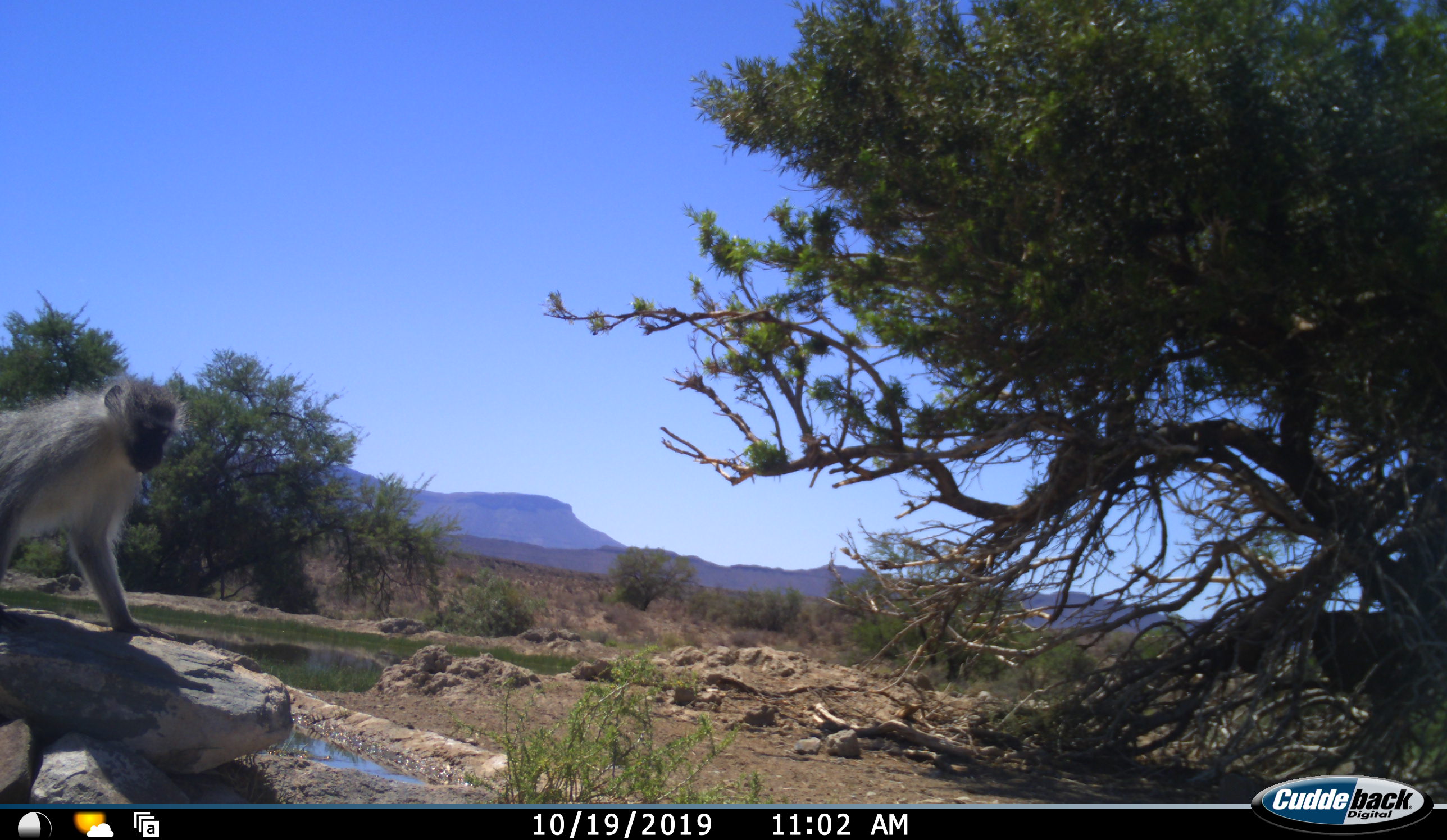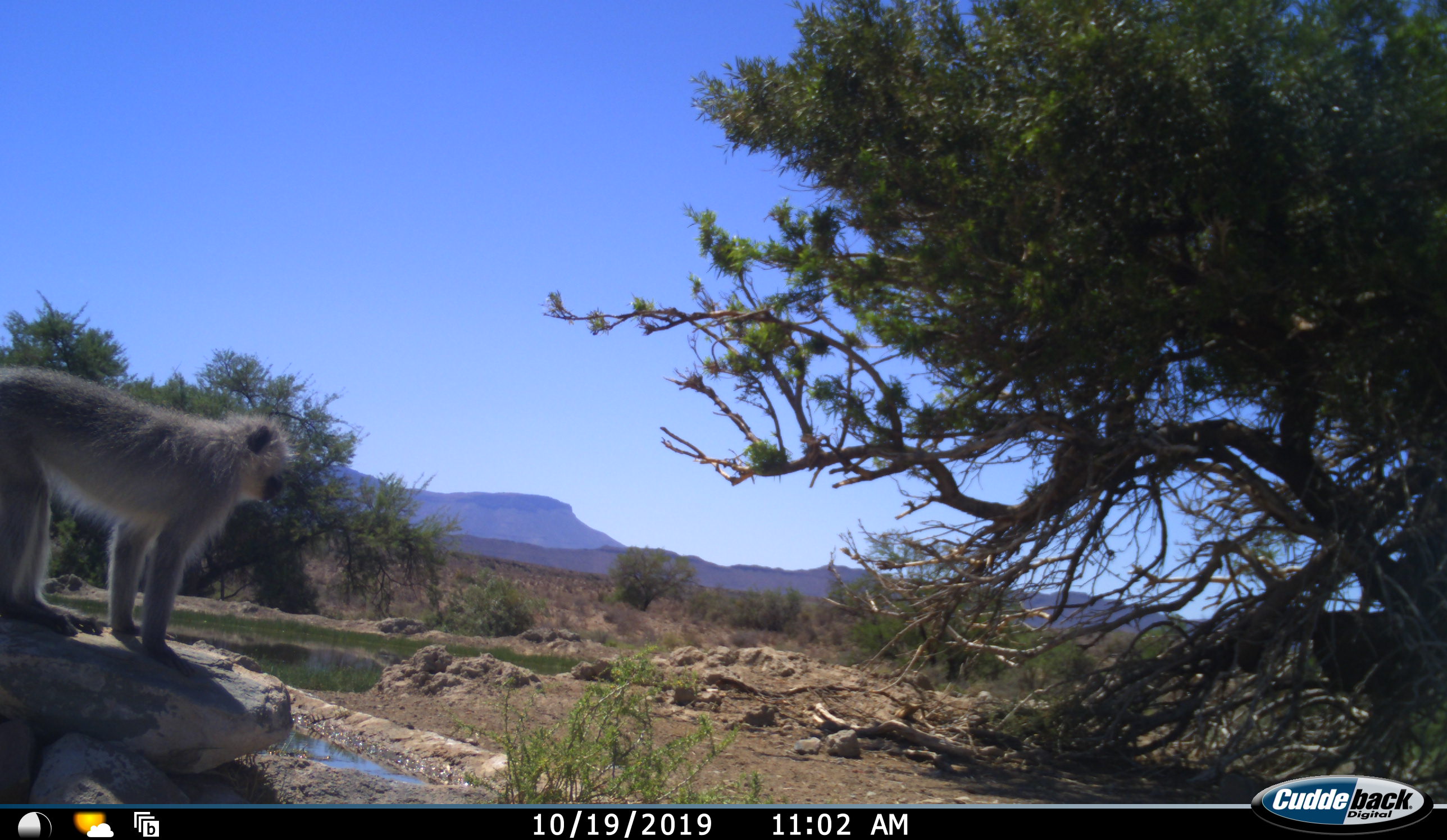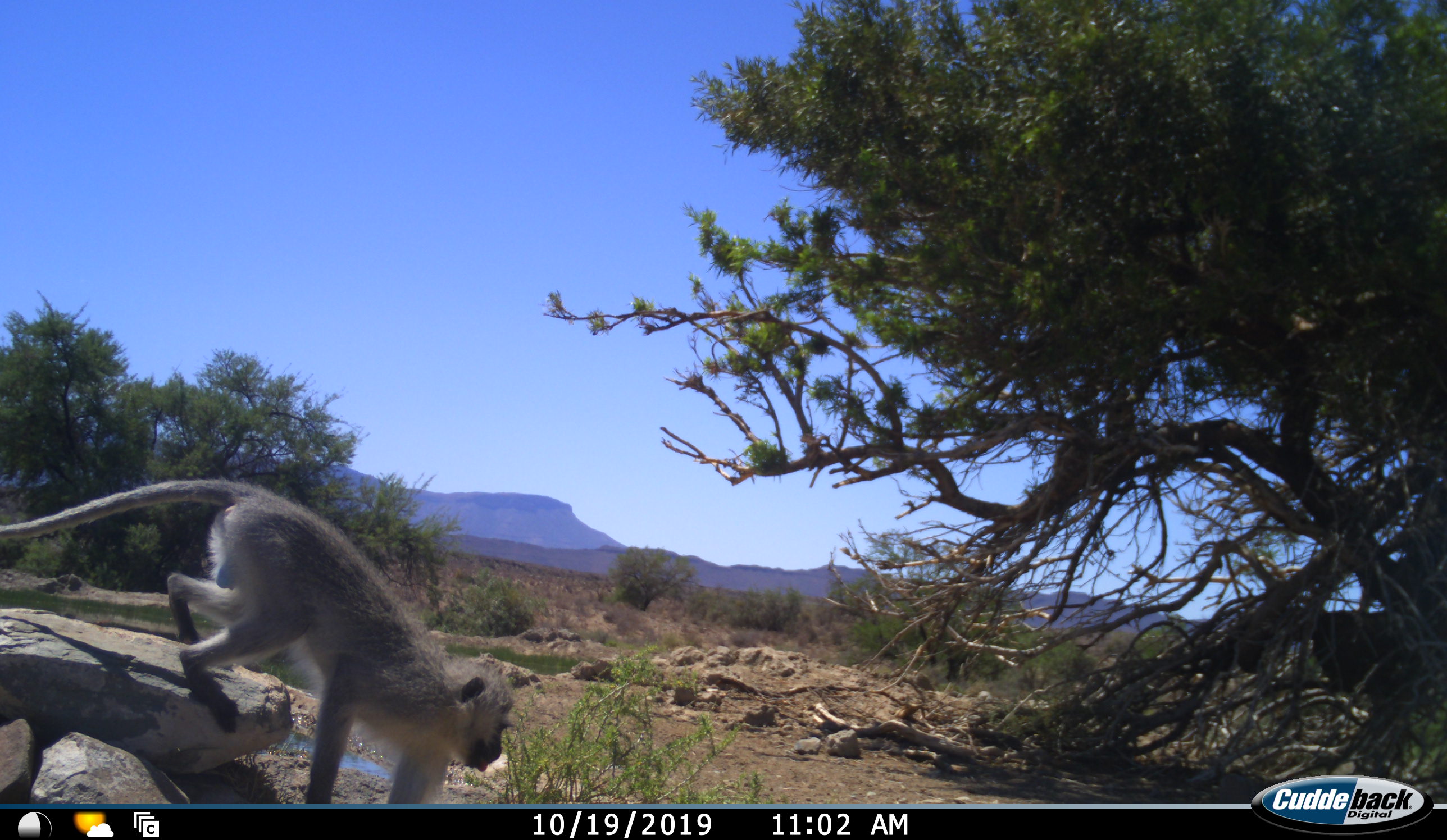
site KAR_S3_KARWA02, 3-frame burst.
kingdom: Animalia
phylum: Chordata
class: Mammalia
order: Primates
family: Cercopithecidae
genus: Chlorocebus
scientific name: Chlorocebus pygerythrus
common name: vervet monkey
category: monkeyvervet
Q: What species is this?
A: Monkeyvervet (vervet monkey) (Chlorocebus pygerythrus).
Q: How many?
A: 1.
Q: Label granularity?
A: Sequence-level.